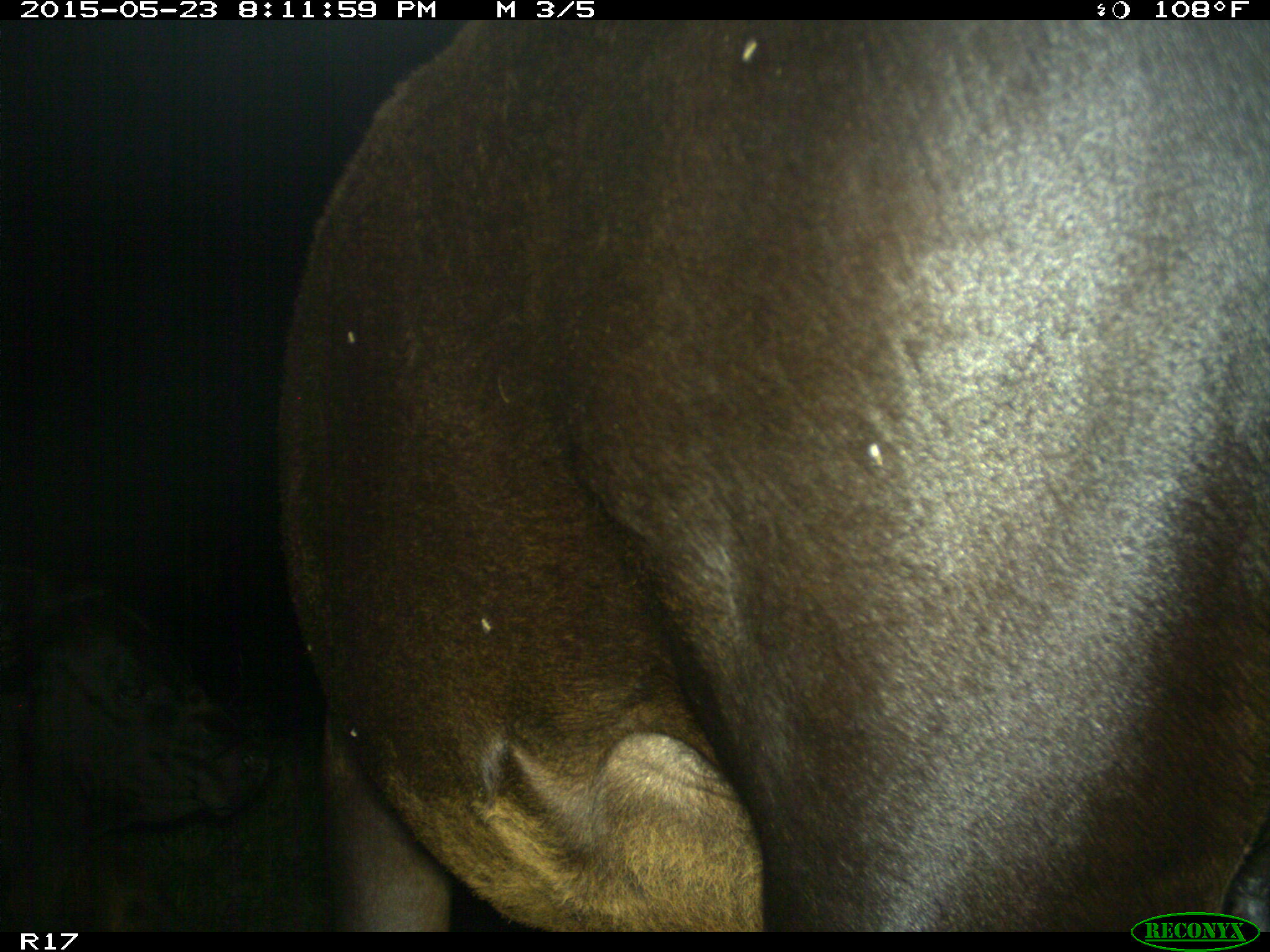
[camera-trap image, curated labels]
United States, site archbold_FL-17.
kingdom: Animalia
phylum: Chordata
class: Mammalia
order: Artiodactyla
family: Bovidae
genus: Bos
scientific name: Bos taurus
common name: domestic cow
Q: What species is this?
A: Bos taurus (domestic cow).